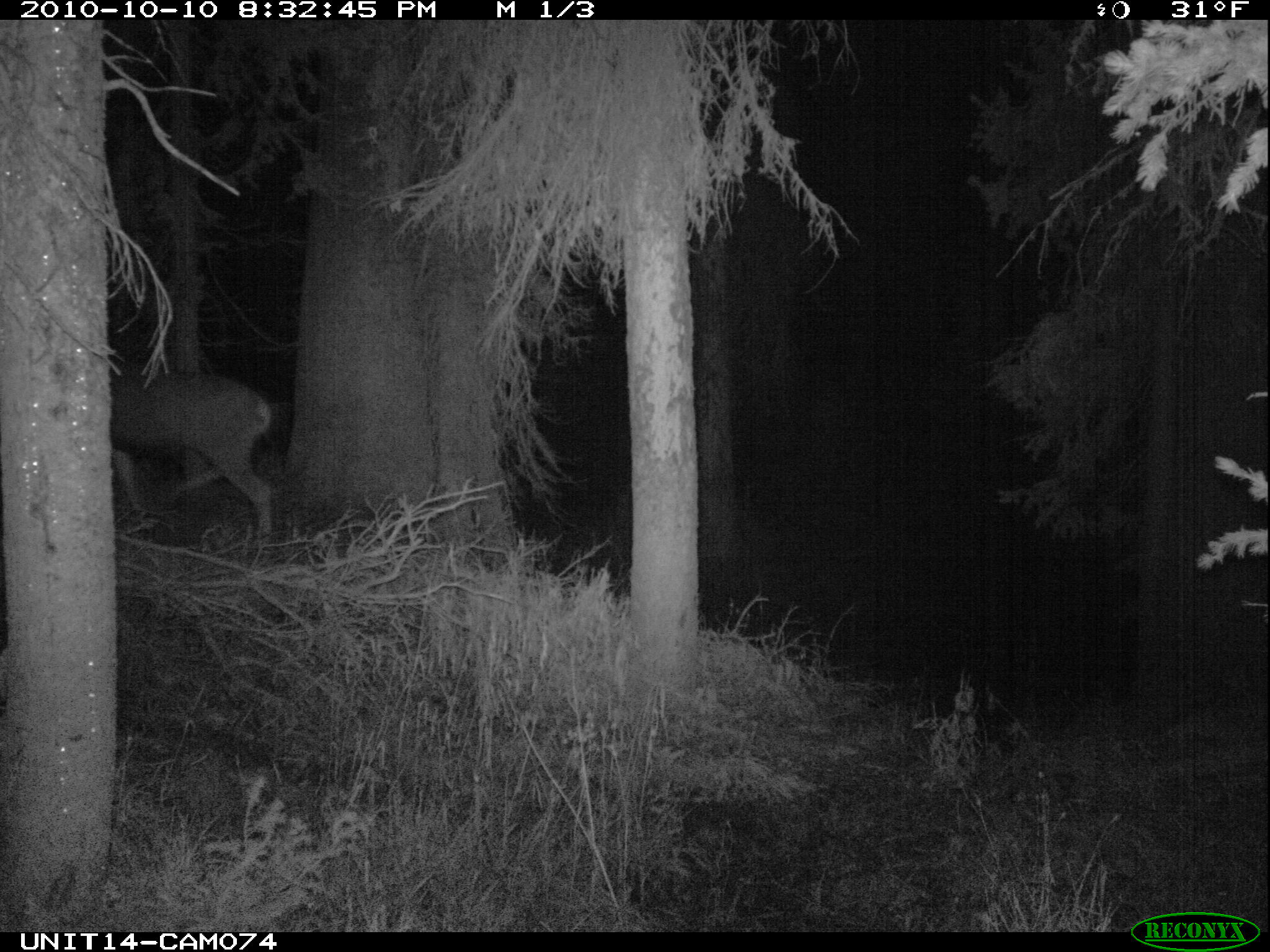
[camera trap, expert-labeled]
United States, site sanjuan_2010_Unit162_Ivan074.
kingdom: Animalia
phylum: Chordata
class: Mammalia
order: Artiodactyla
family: Cervidae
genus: Odocoileus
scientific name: Odocoileus hemionus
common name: mule deer